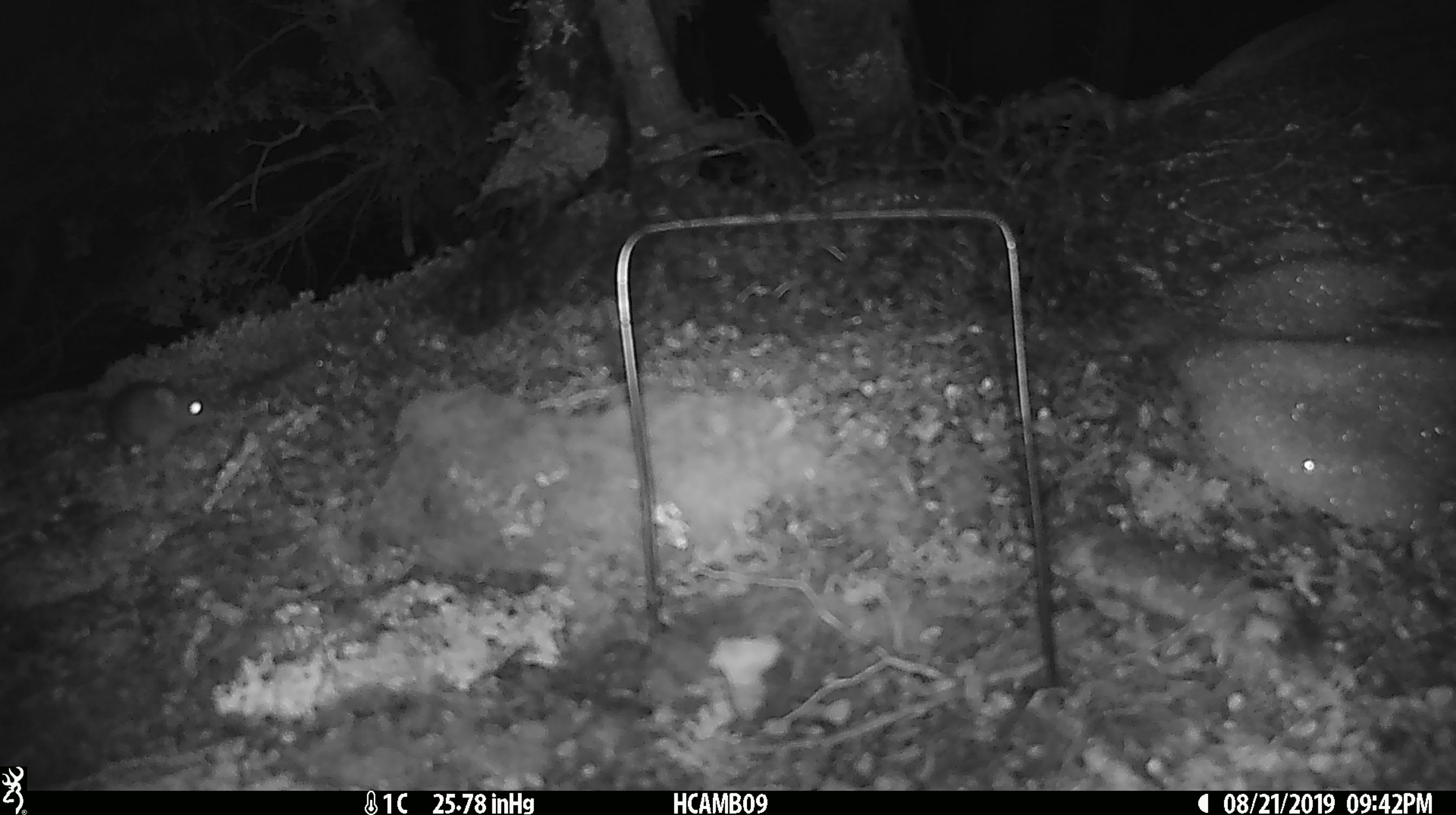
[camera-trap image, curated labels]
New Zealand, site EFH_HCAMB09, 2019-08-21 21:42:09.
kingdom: Animalia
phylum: Chordata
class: Mammalia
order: Rodentia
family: Muridae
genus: Mus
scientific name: Mus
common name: mouse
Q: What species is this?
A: Mouse (Mus).